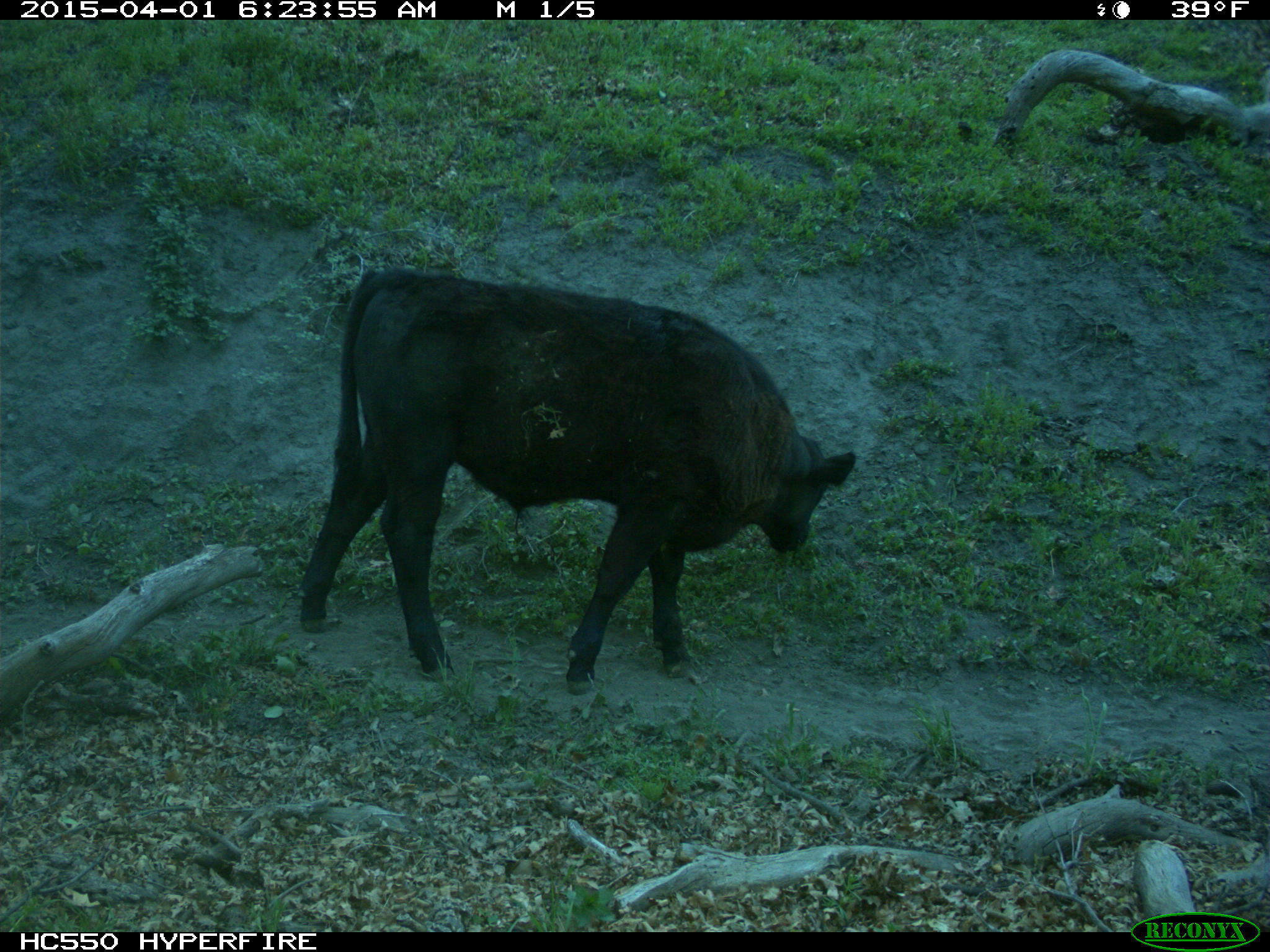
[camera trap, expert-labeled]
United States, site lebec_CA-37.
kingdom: Animalia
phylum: Chordata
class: Mammalia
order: Artiodactyla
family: Bovidae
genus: Bos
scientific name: Bos taurus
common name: domestic cow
Bos taurus (domestic cow).